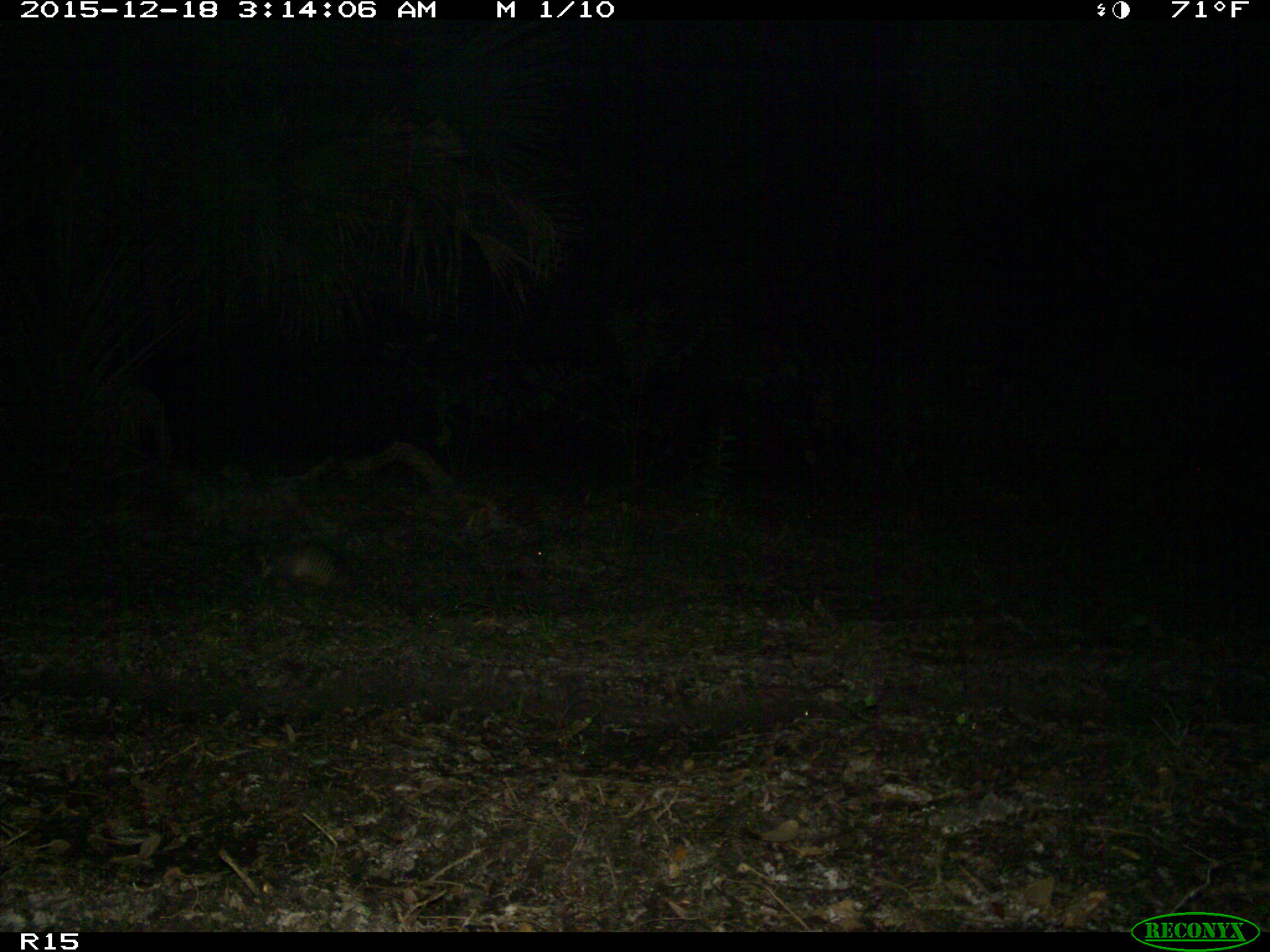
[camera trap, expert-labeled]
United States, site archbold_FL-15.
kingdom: Animalia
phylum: Chordata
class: Mammalia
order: Cingulata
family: Dasypodidae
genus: Dasypus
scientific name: Dasypus novemcinctus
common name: nine-banded armadillo